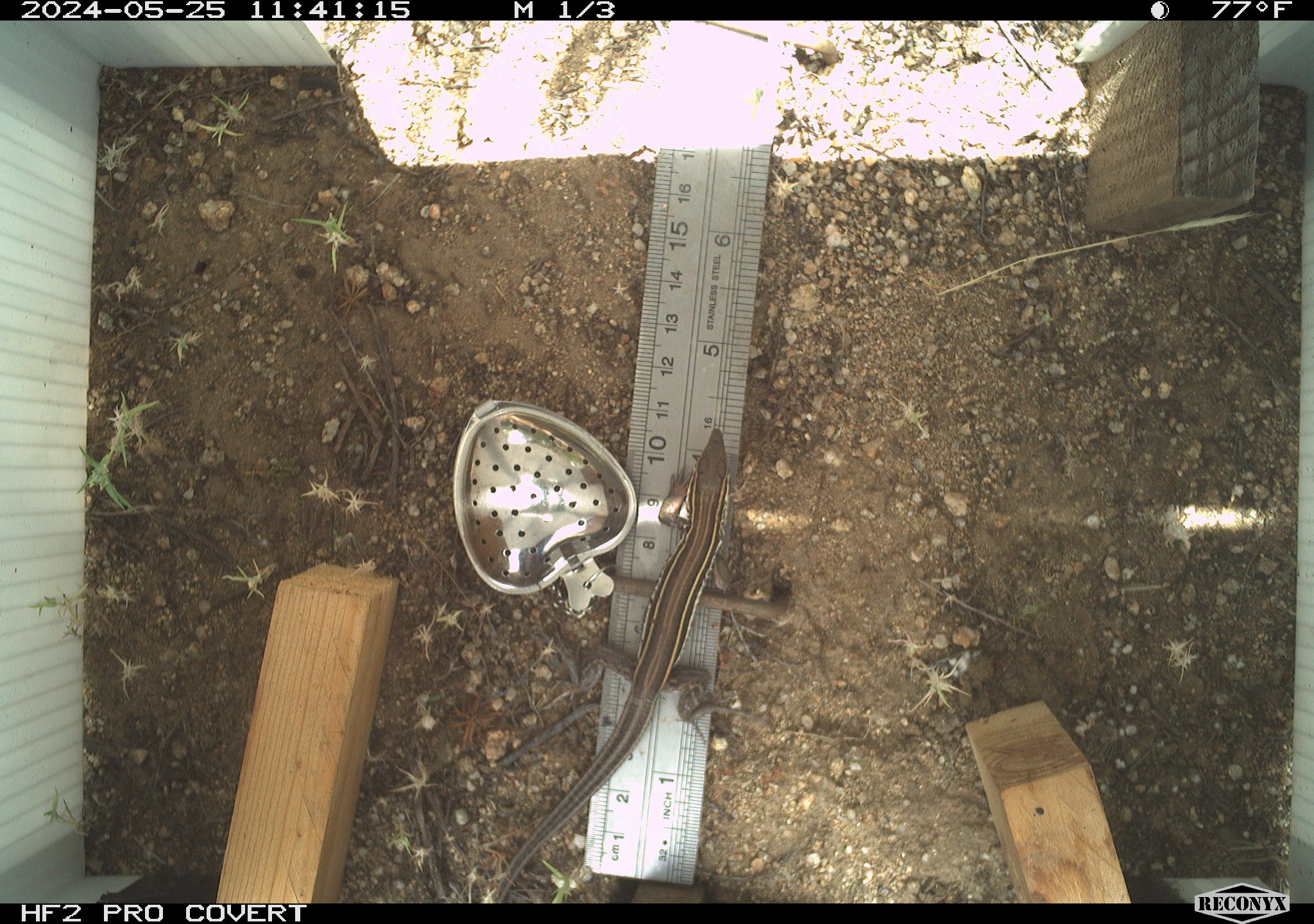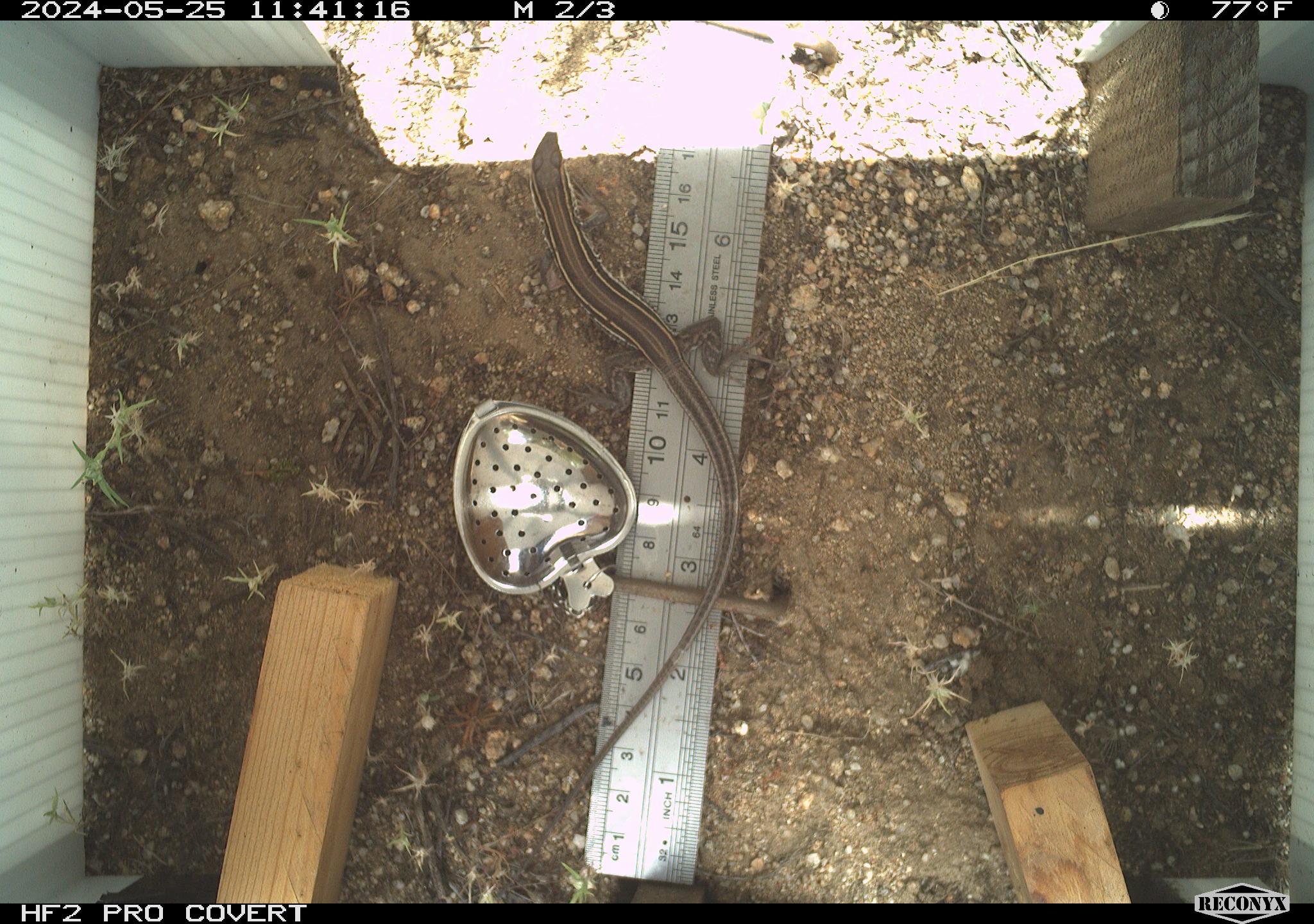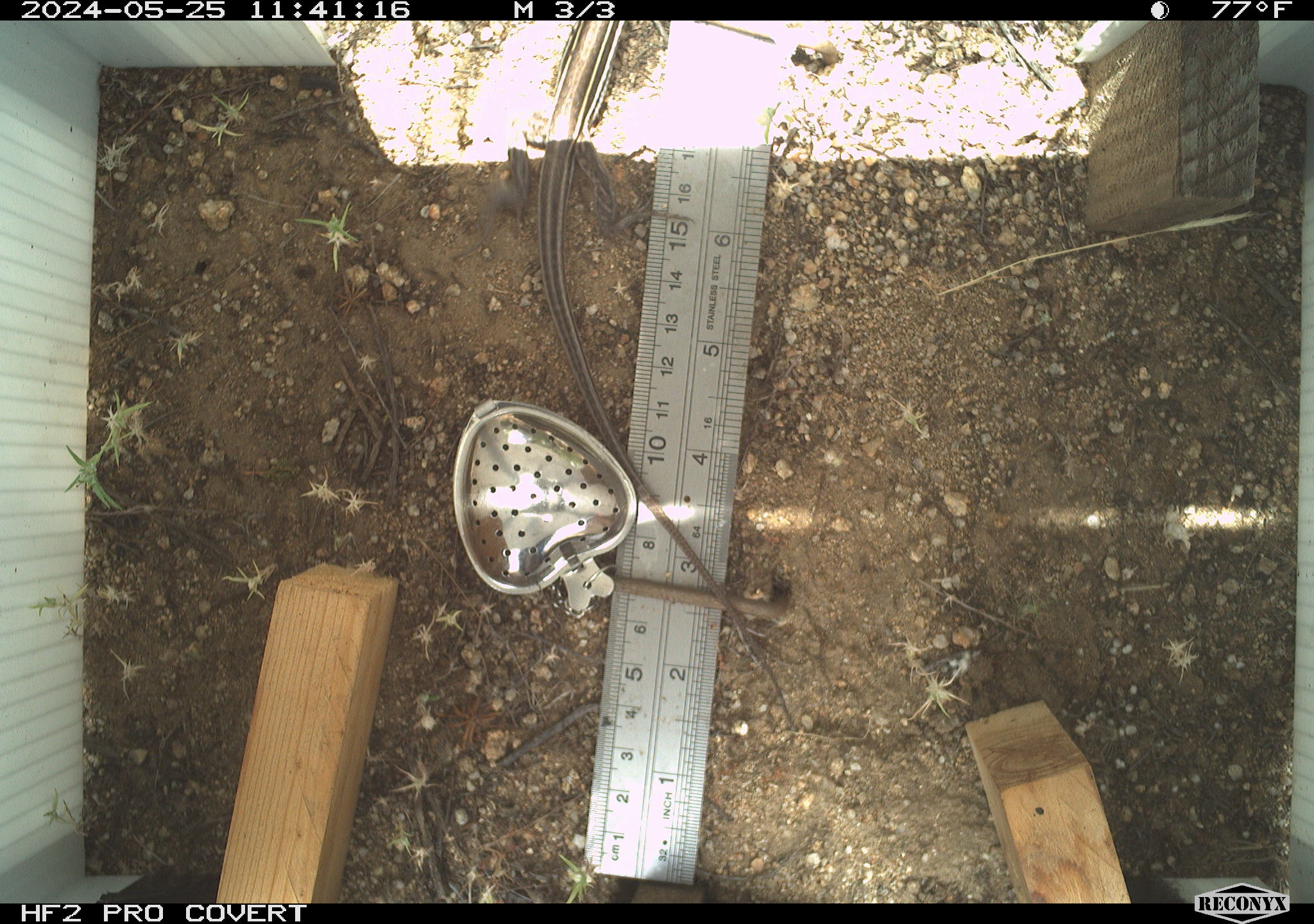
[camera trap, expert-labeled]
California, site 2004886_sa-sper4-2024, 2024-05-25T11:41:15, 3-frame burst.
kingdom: Animalia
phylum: Chordata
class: Reptilia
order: Squamata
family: Teiidae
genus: Aspidoscelis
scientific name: Aspidoscelis hyperythrus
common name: orange-throated whiptail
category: belding's orange-throated whiptail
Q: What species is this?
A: Belding's orange-throated whiptail (orange-throated whiptail) (Aspidoscelis hyperythrus).